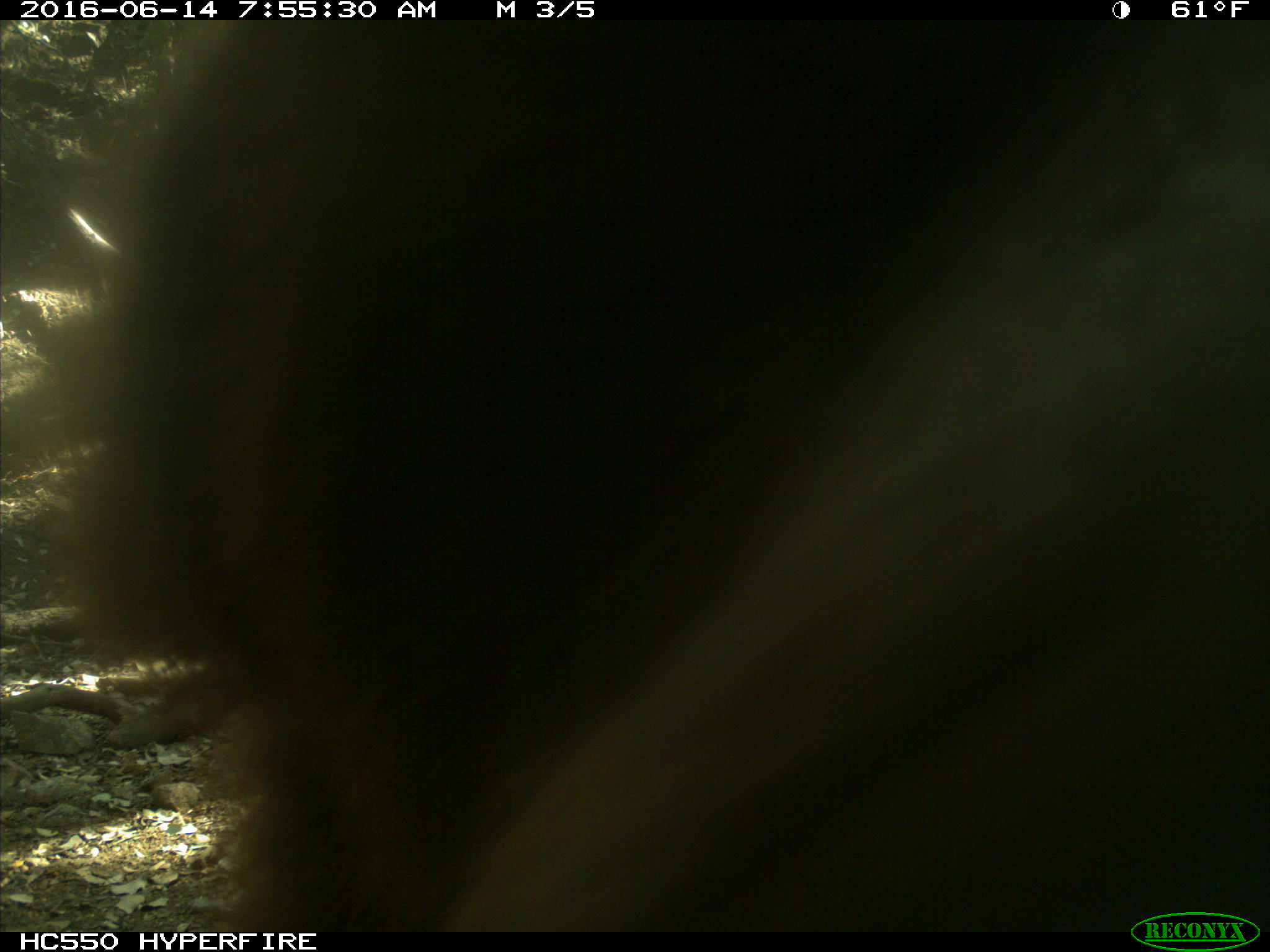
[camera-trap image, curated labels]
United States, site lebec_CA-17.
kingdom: Animalia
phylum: Chordata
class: Mammalia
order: Carnivora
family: Ursidae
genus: Ursus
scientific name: Ursus americanus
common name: american black bear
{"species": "Ursus americanus (american black bear)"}